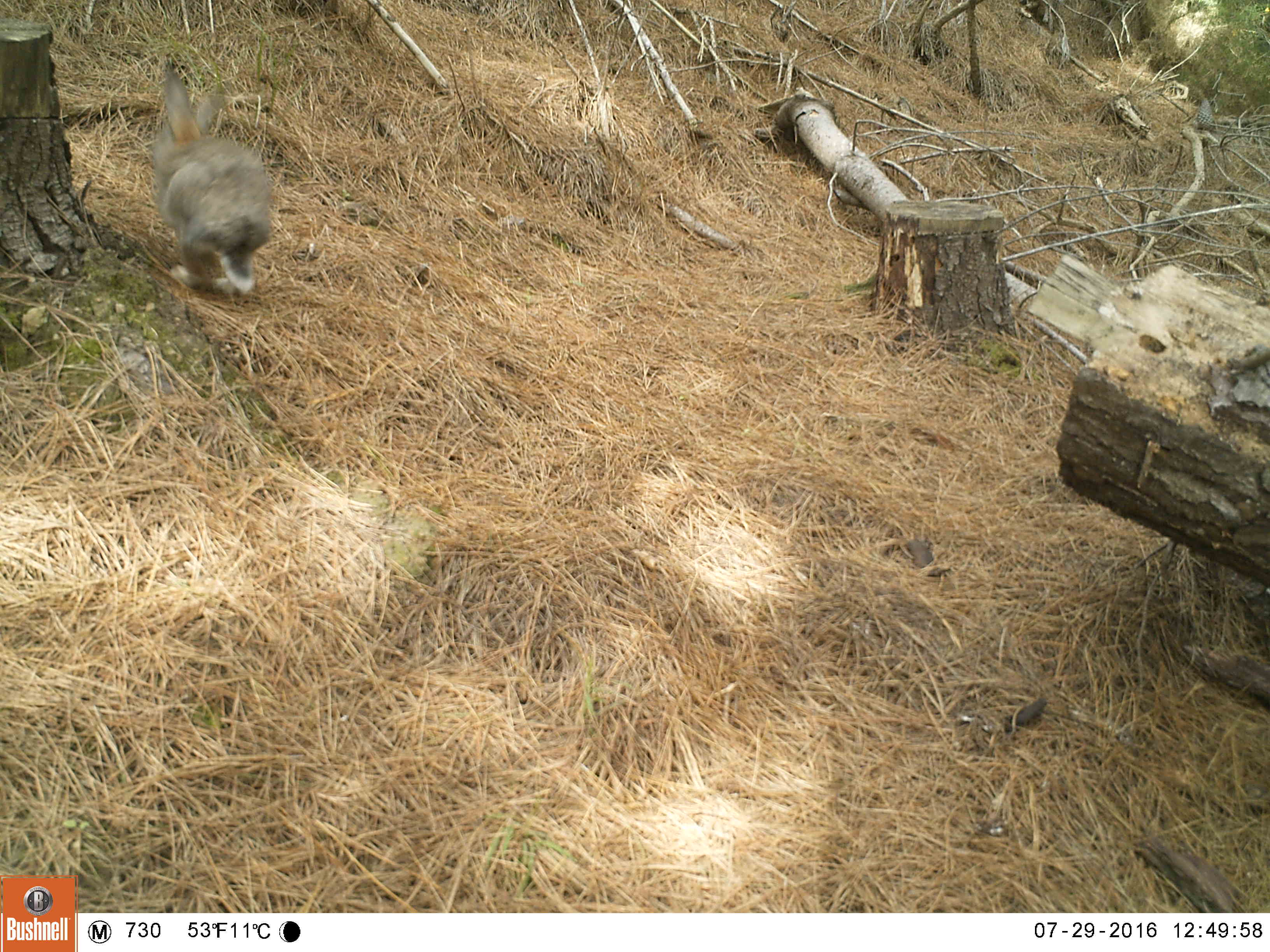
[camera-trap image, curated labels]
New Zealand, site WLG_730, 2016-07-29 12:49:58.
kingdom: Animalia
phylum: Chordata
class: Mammalia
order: Lagomorpha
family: Leporidae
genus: Oryctolagus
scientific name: Oryctolagus cuniculus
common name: european rabbit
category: rabbit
Rabbit (european rabbit) (Oryctolagus cuniculus).